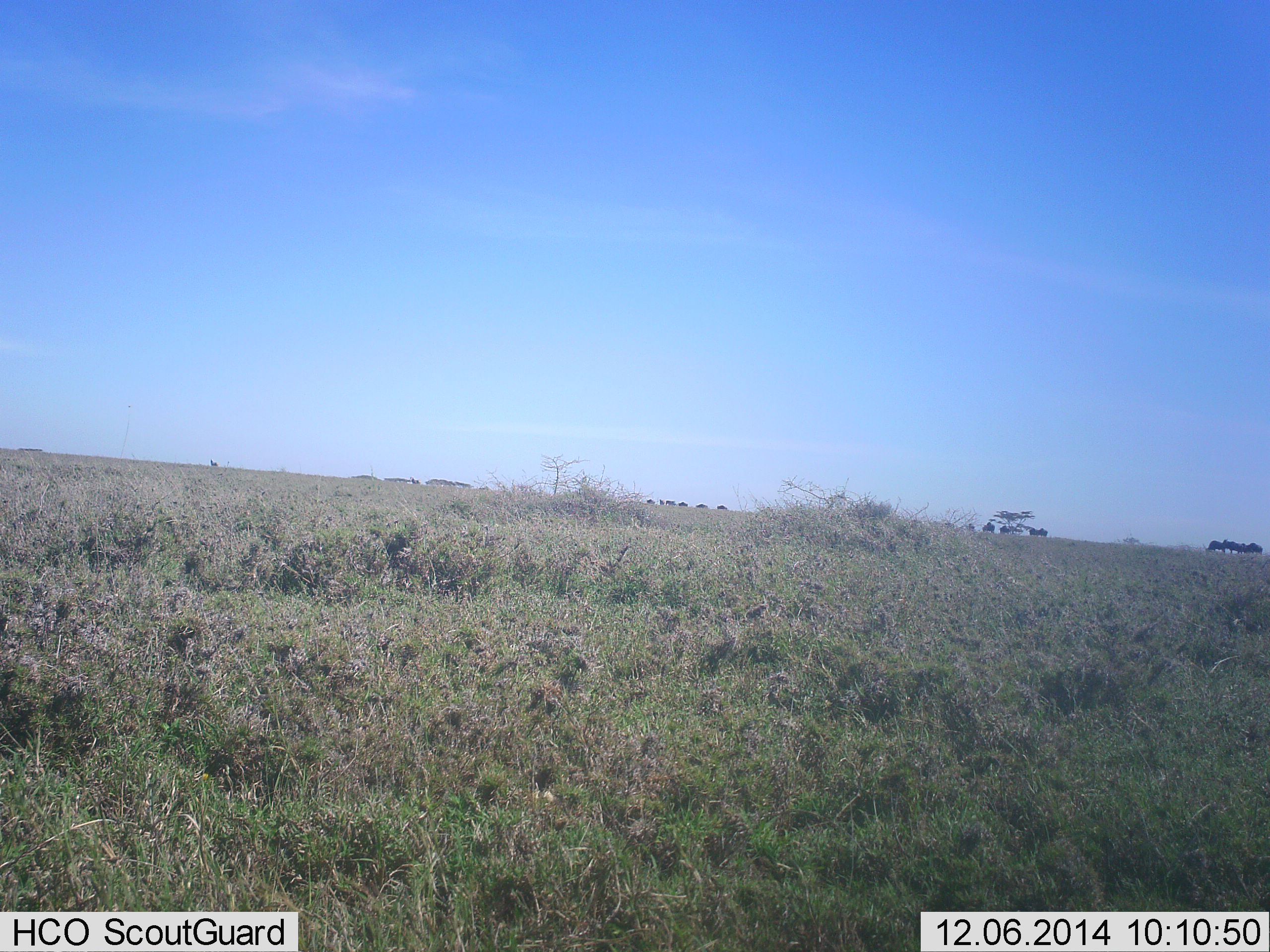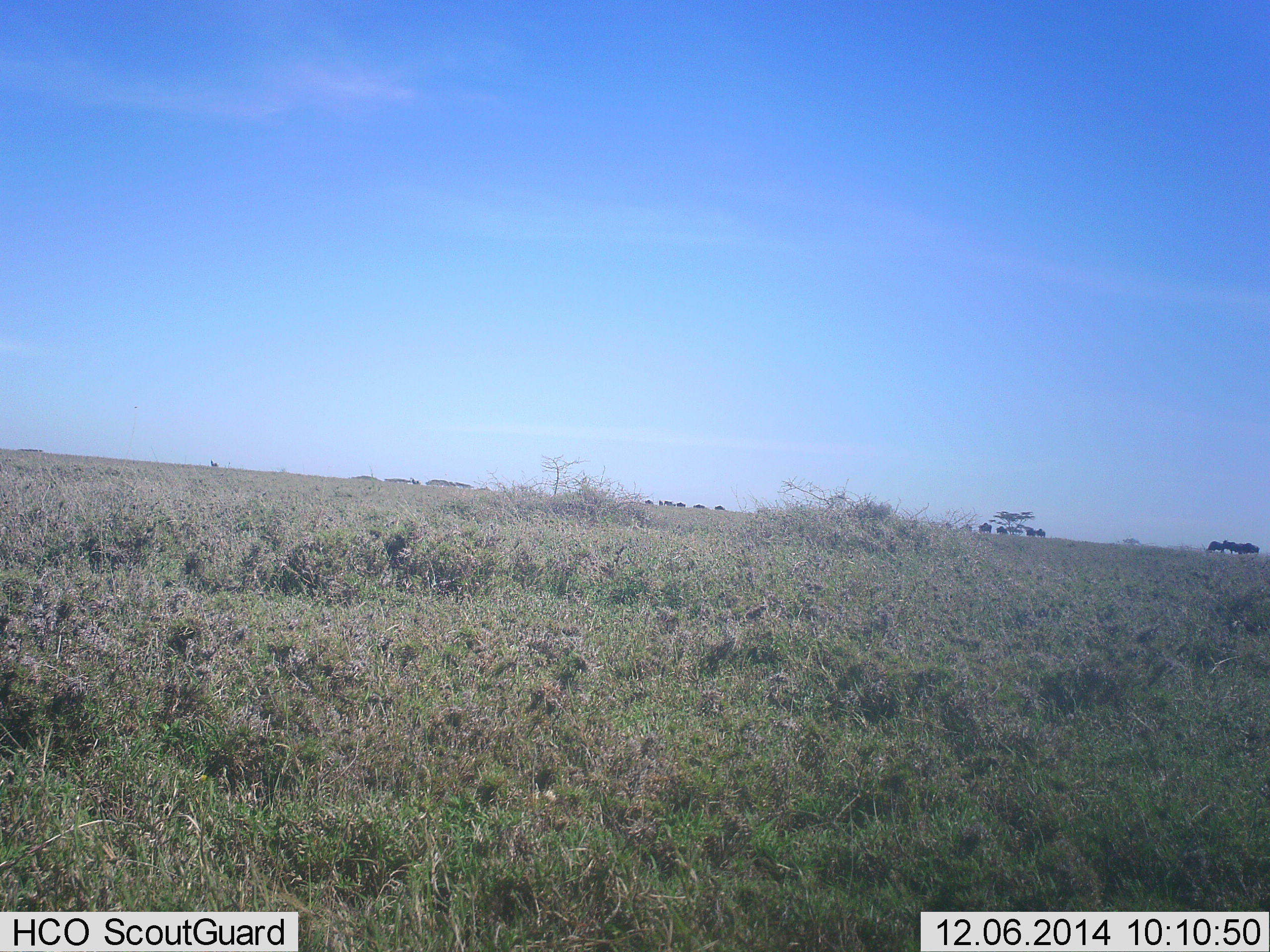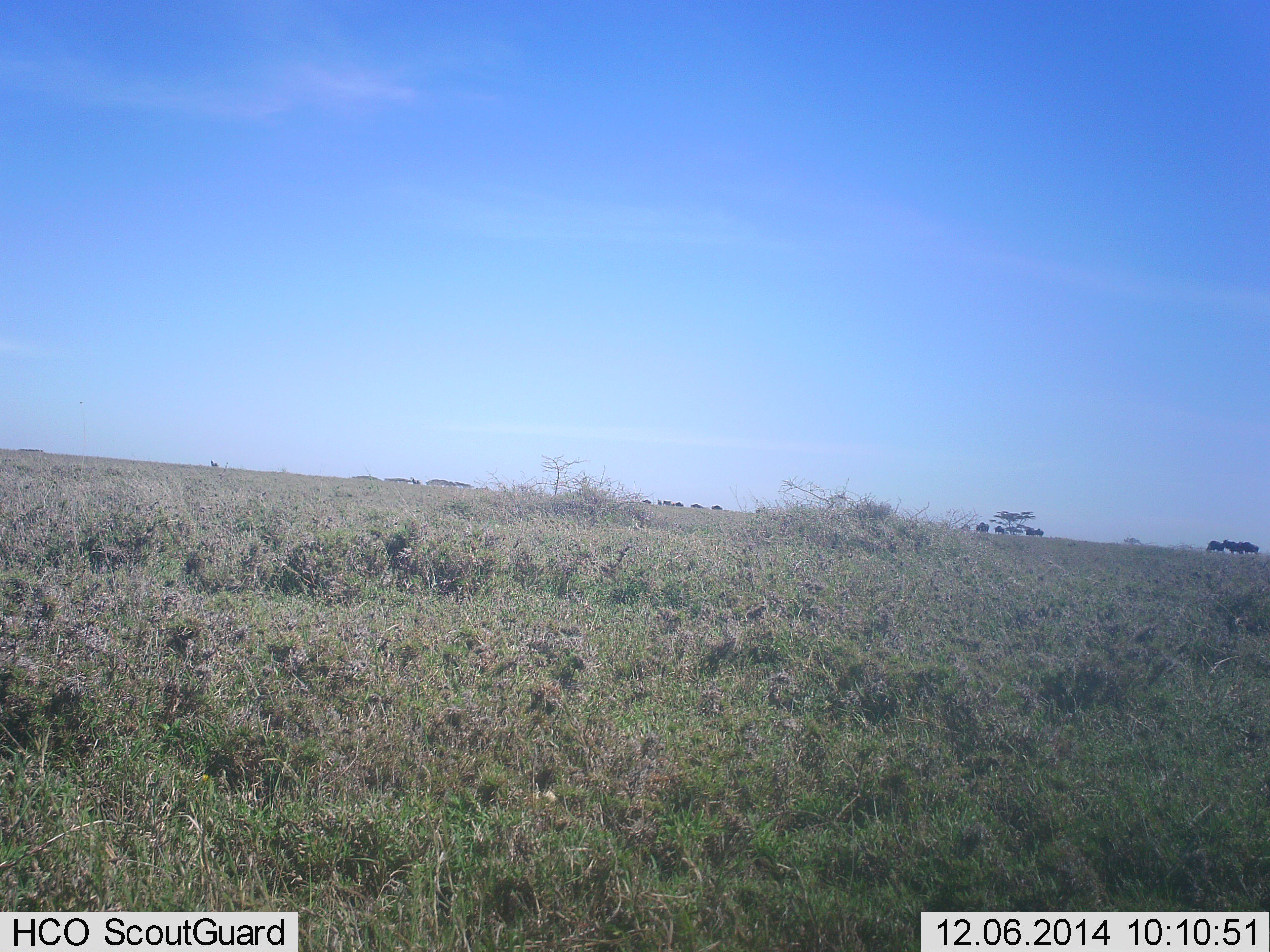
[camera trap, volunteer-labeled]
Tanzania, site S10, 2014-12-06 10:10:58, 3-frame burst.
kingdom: Animalia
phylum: Chordata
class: Mammalia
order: Artiodactyla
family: Bovidae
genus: Connochaetes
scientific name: Connochaetes taurinus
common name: blue wildebeest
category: wildebeest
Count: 11-50.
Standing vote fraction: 27%.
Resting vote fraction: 0%.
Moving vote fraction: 91%.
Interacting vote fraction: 0%.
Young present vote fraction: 0%.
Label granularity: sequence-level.